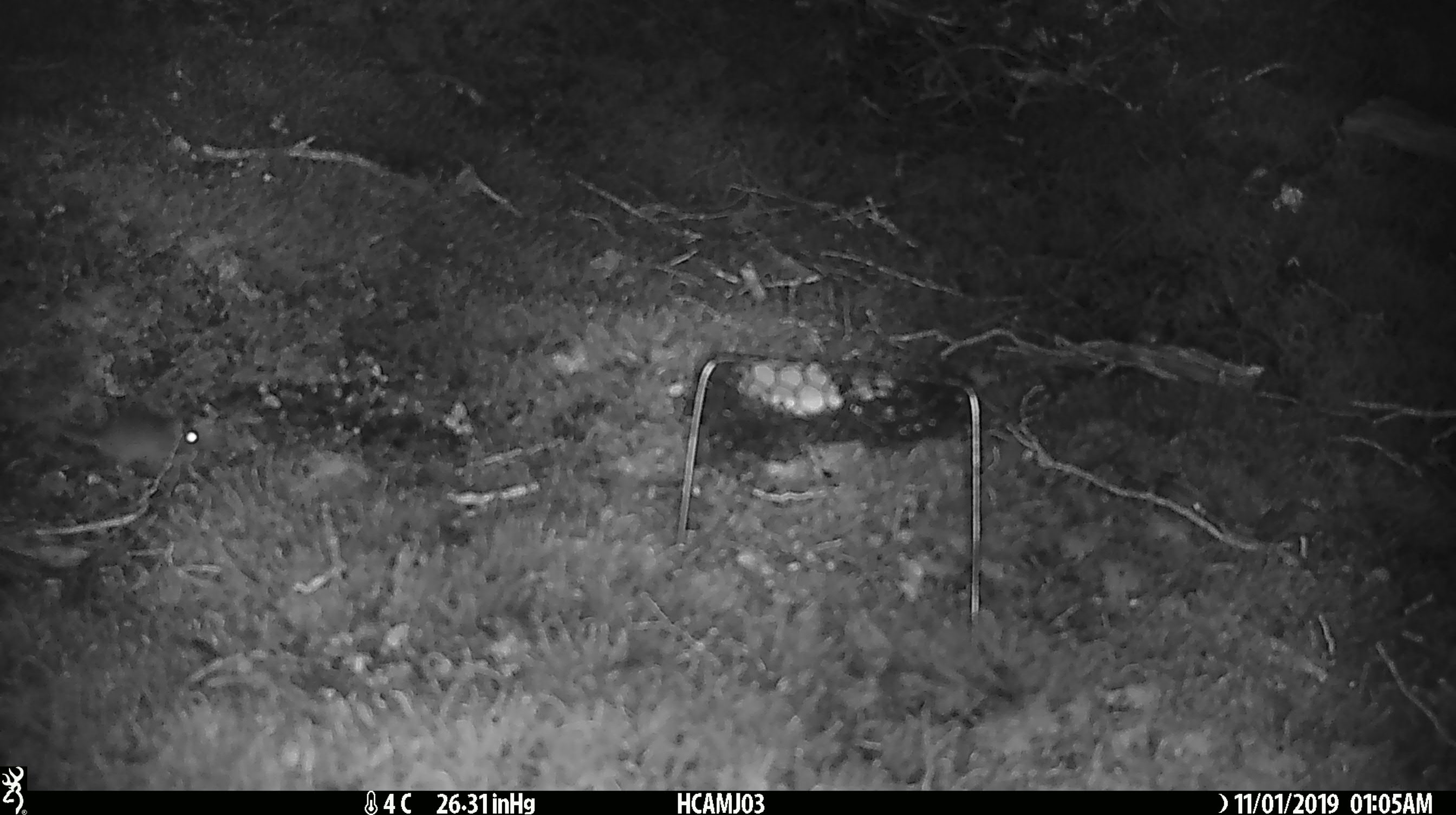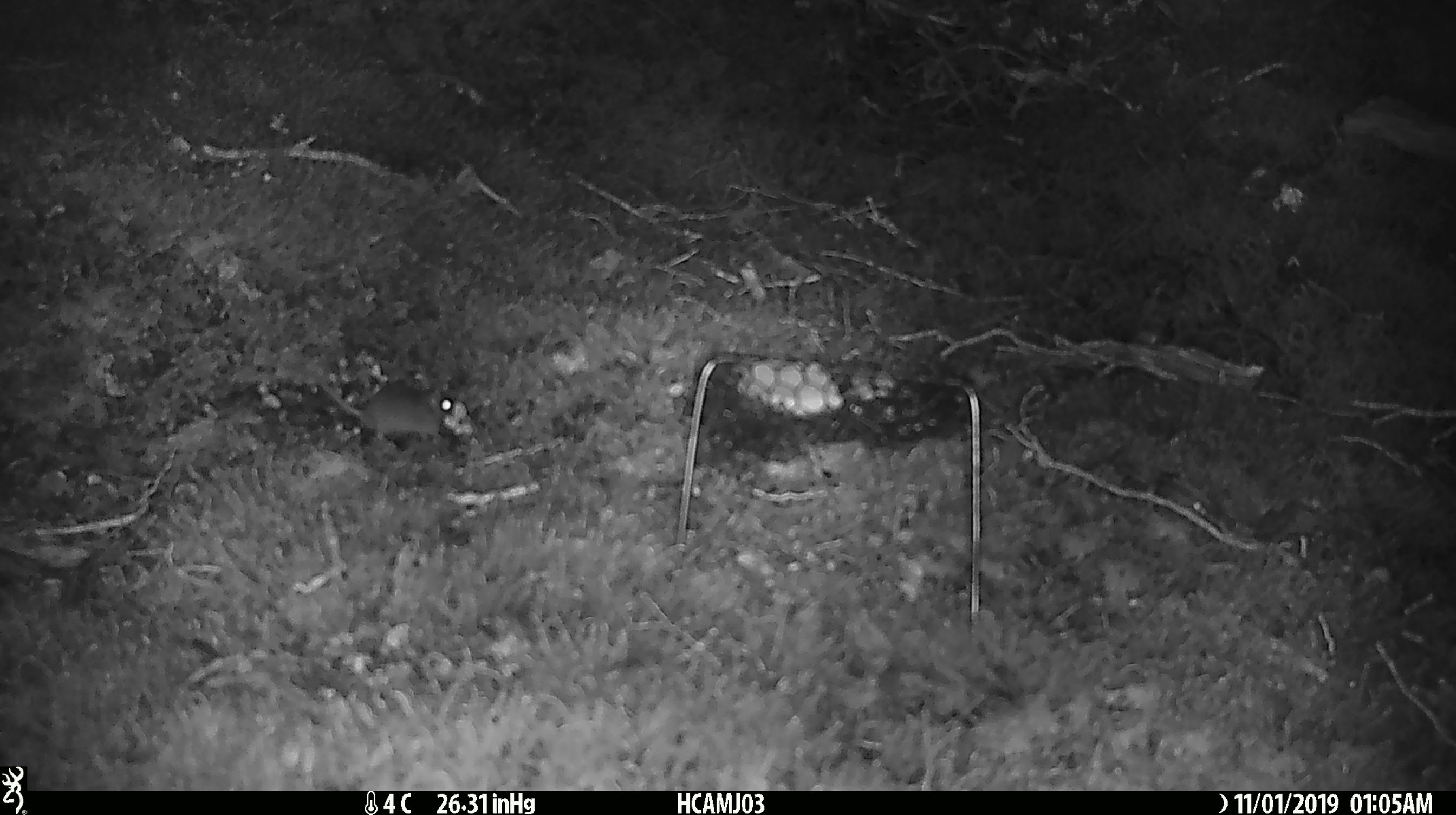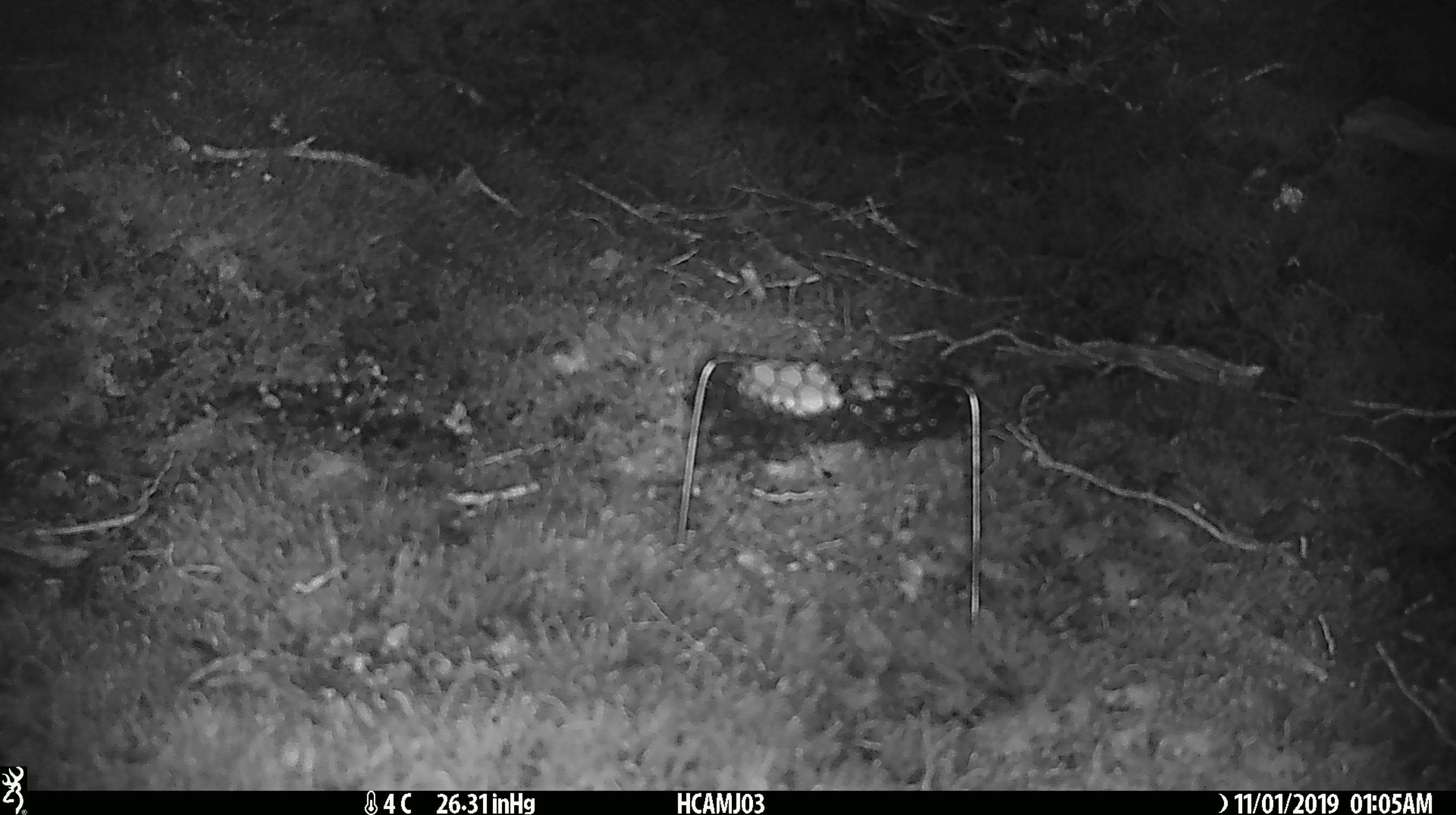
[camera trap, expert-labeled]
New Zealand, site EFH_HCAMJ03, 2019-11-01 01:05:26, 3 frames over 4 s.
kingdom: Animalia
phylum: Chordata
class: Mammalia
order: Rodentia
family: Muridae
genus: Mus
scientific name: Mus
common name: mouse